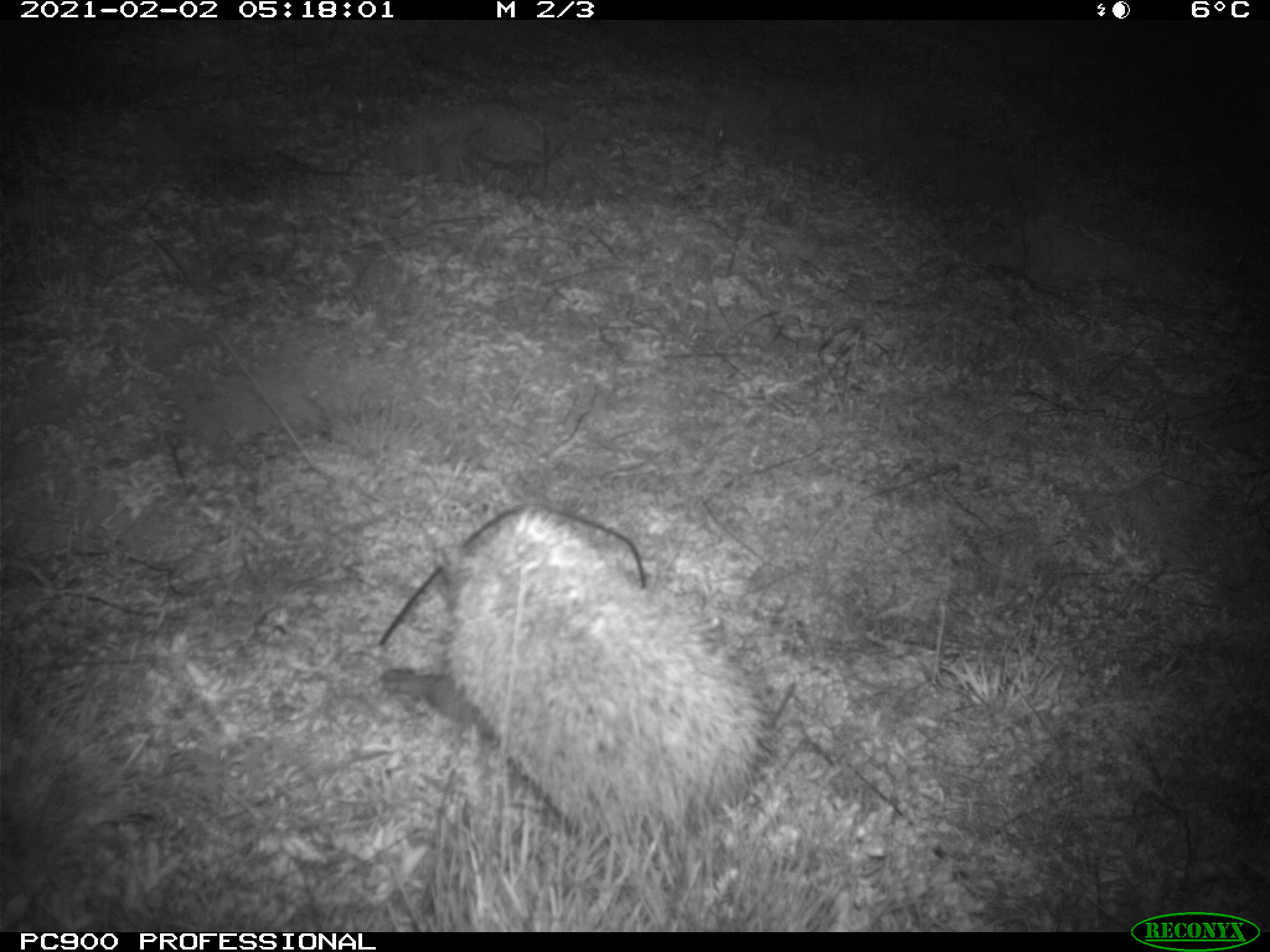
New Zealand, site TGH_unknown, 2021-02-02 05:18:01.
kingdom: Animalia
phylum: Chordata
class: Mammalia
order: Eulipotyphla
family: Erinaceidae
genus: Erinaceus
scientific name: Erinaceus europaeus europaeus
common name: european hedgehog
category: hedgehog